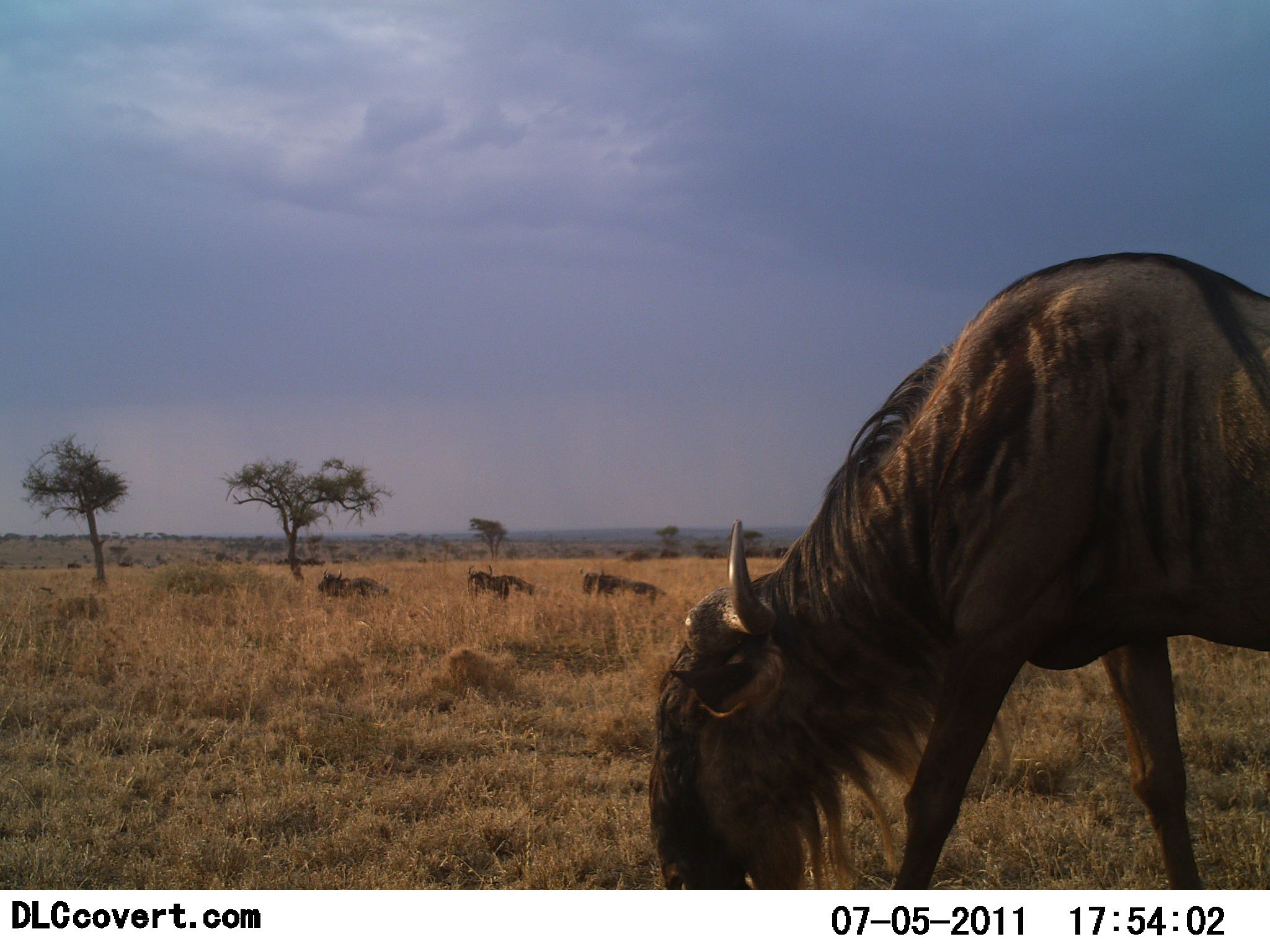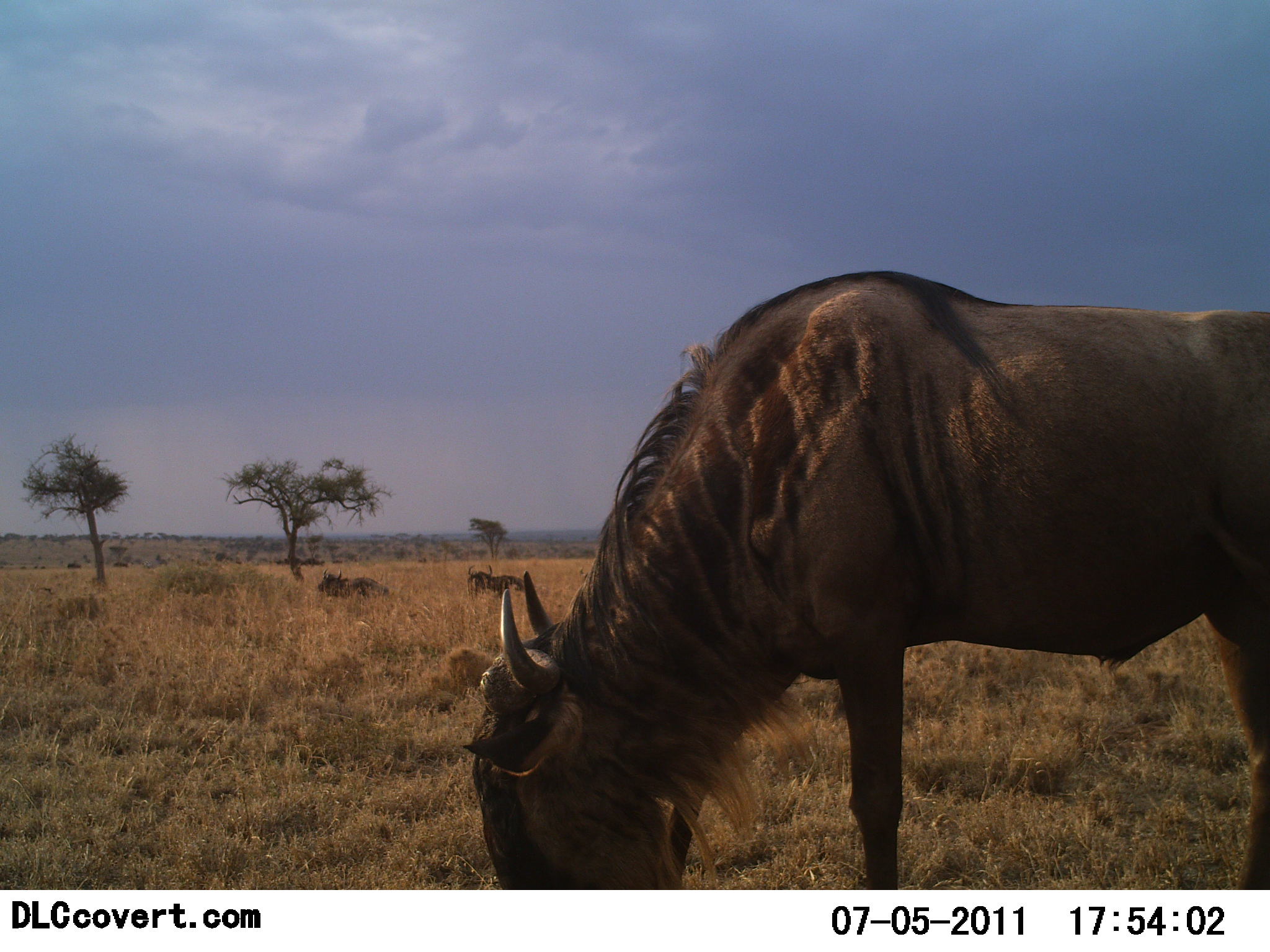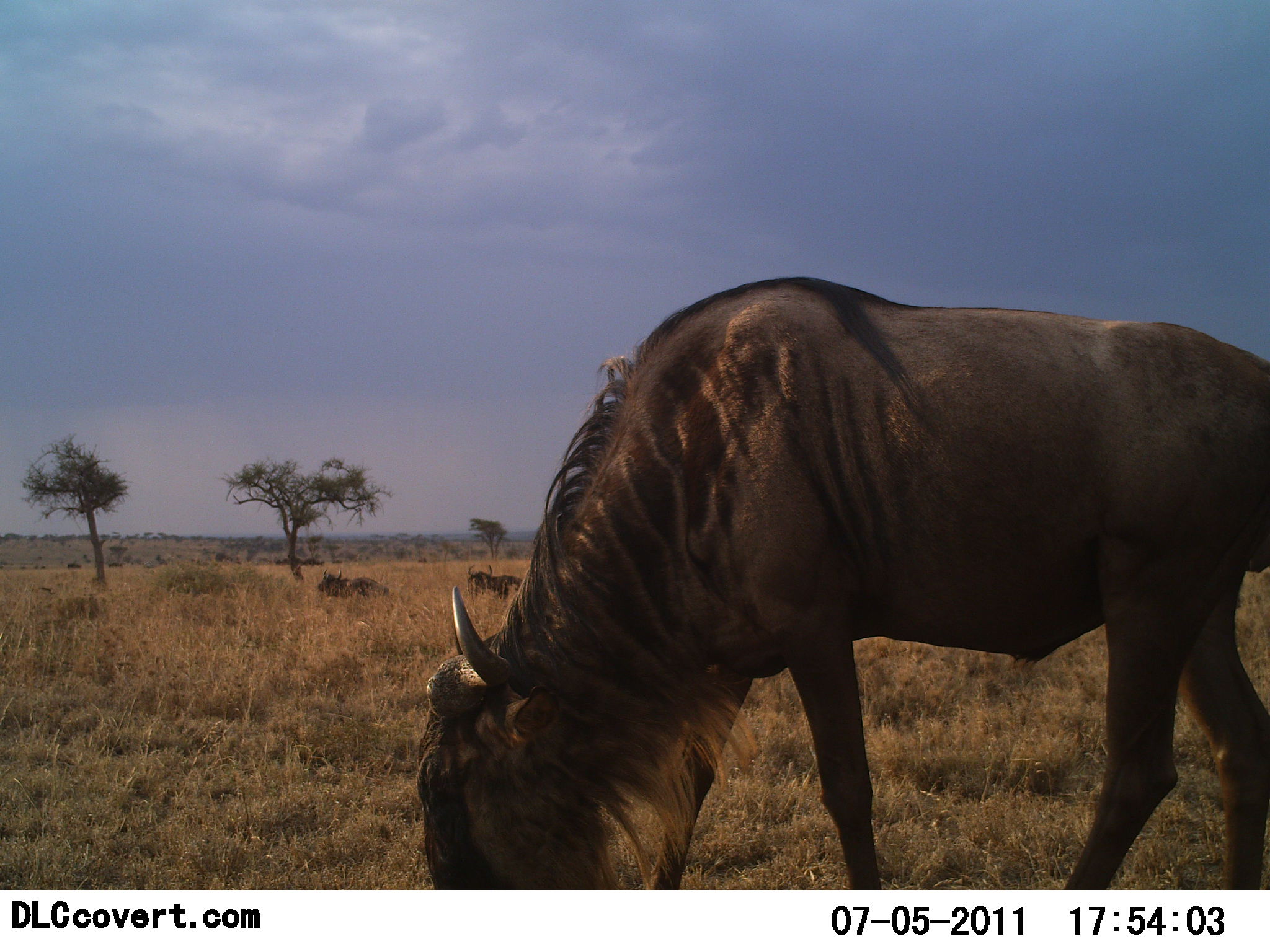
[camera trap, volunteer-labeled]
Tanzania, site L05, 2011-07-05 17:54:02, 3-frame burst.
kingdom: Animalia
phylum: Chordata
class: Mammalia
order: Artiodactyla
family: Bovidae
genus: Connochaetes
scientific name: Connochaetes taurinus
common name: blue wildebeest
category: wildebeest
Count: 1.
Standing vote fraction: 10%.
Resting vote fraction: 30%.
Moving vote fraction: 30%.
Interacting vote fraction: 10%.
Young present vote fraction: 0%.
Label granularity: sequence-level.